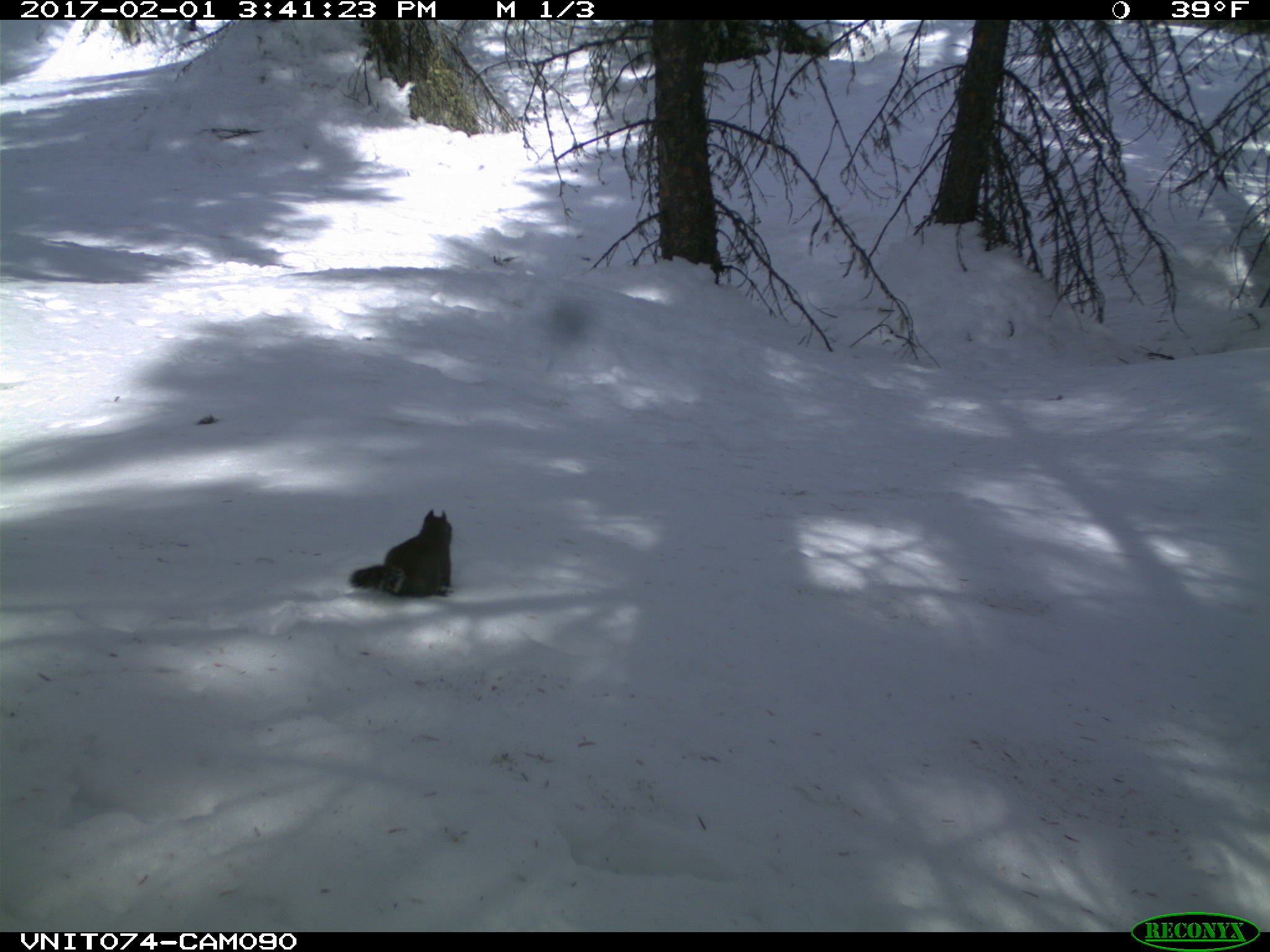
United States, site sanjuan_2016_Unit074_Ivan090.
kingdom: Animalia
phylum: Chordata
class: Mammalia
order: Rodentia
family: Sciuridae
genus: Tamiasciurus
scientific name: Tamiasciurus hudsonicus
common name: american red squirrel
Tamiasciurus hudsonicus (american red squirrel).